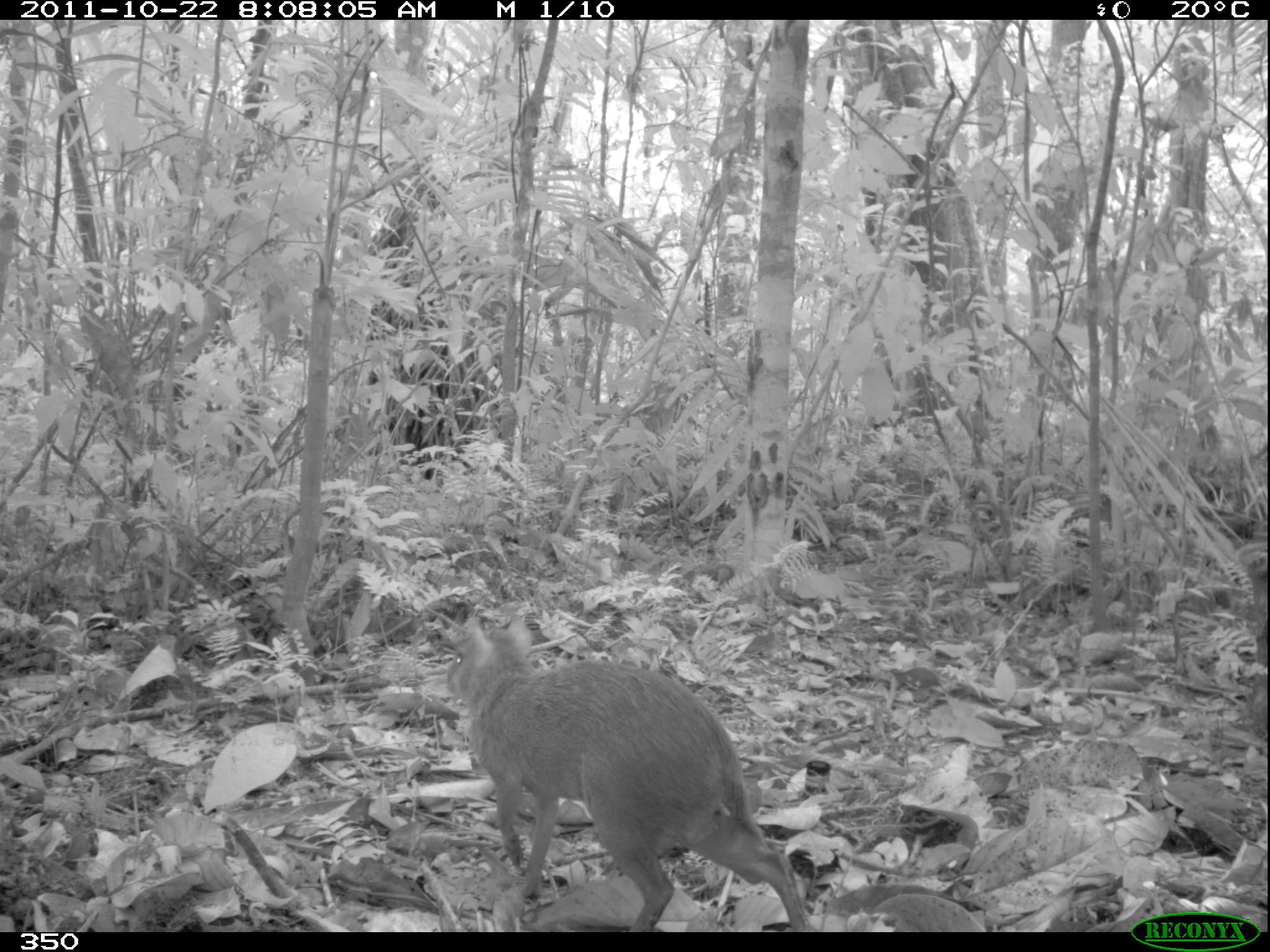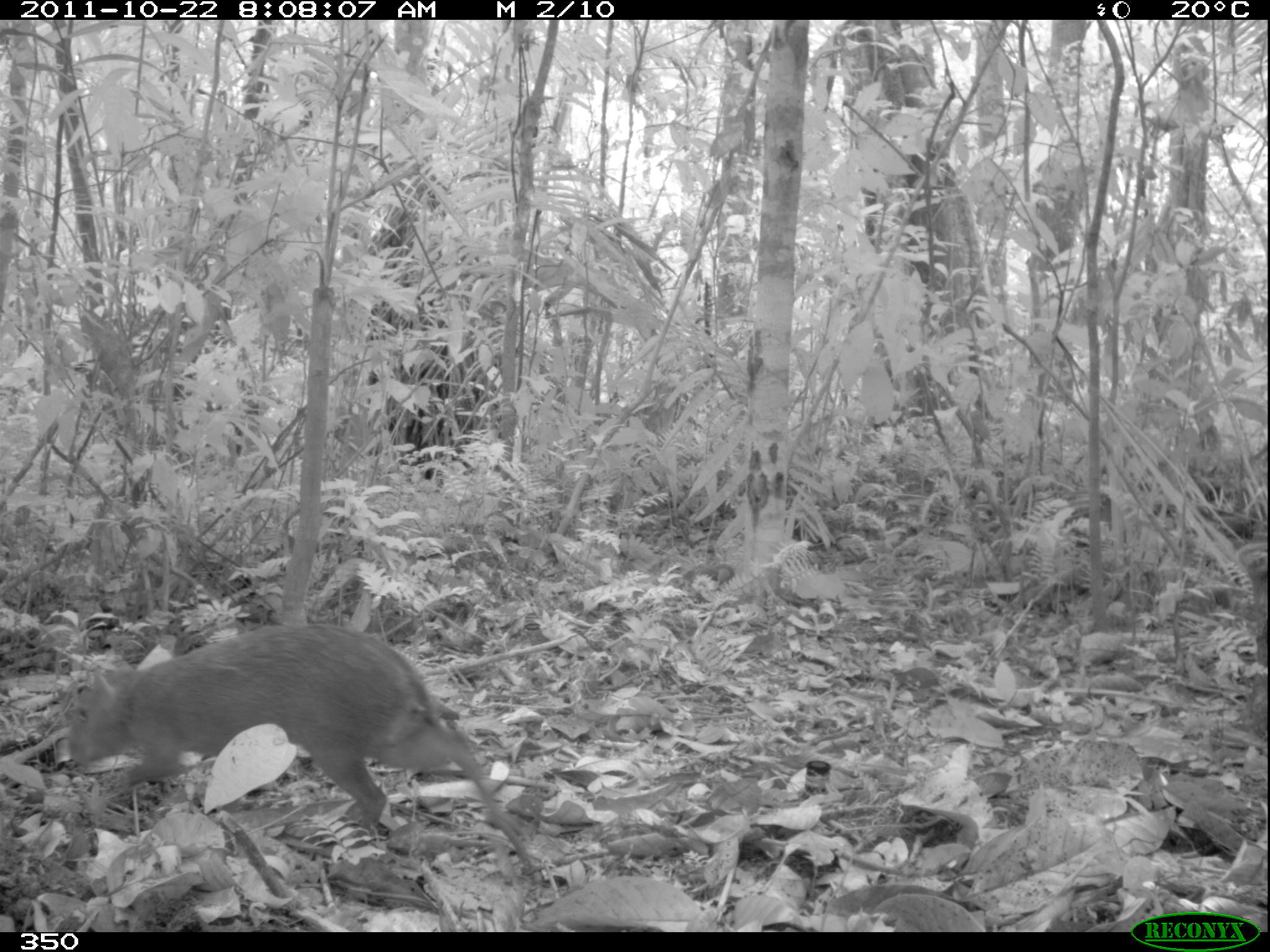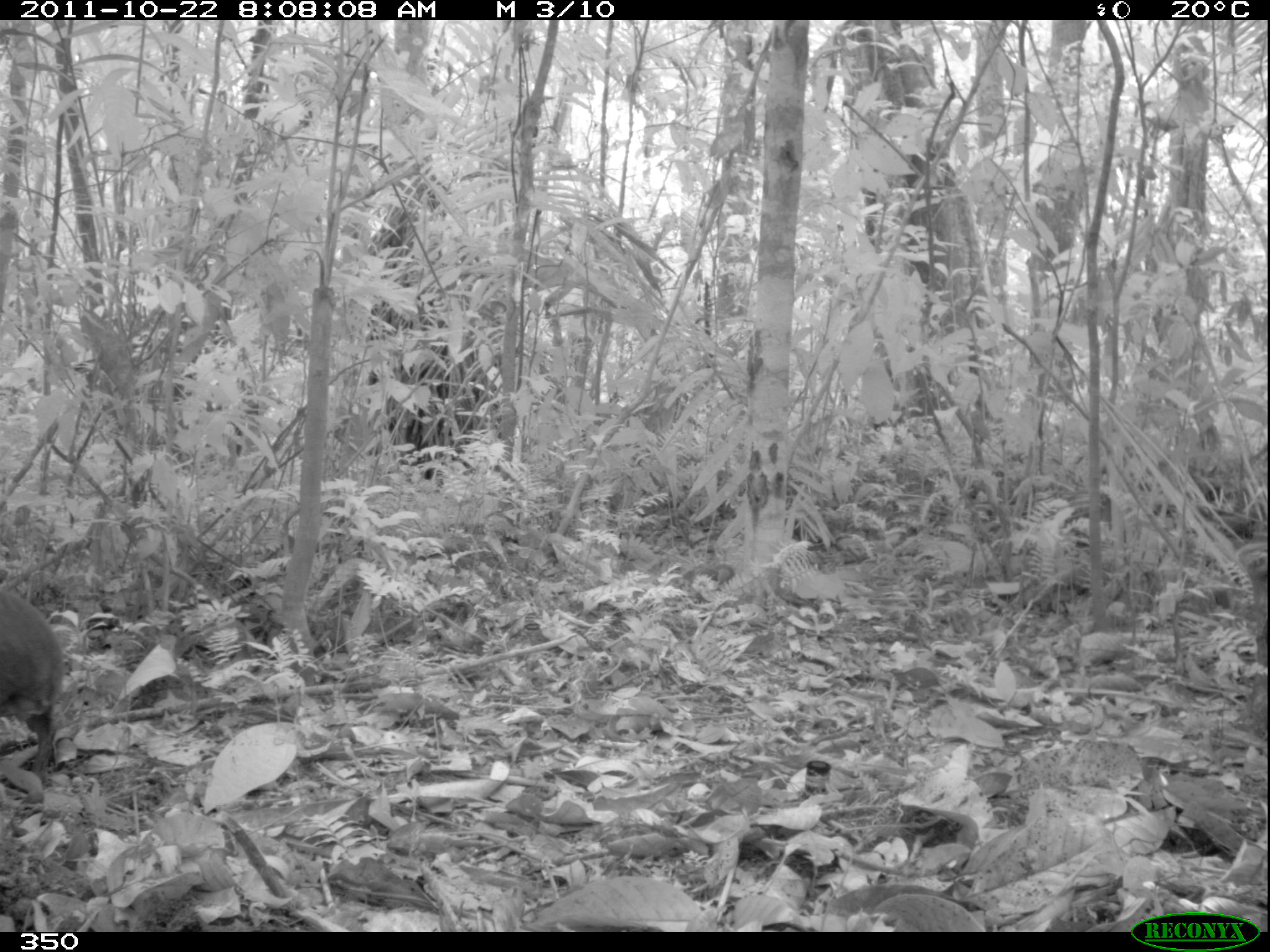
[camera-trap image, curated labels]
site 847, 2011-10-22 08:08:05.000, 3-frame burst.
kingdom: Animalia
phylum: Chordata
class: Mammalia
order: Rodentia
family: Dasyproctidae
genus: Dasyprocta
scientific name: Dasyprocta punctata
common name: central american agouti